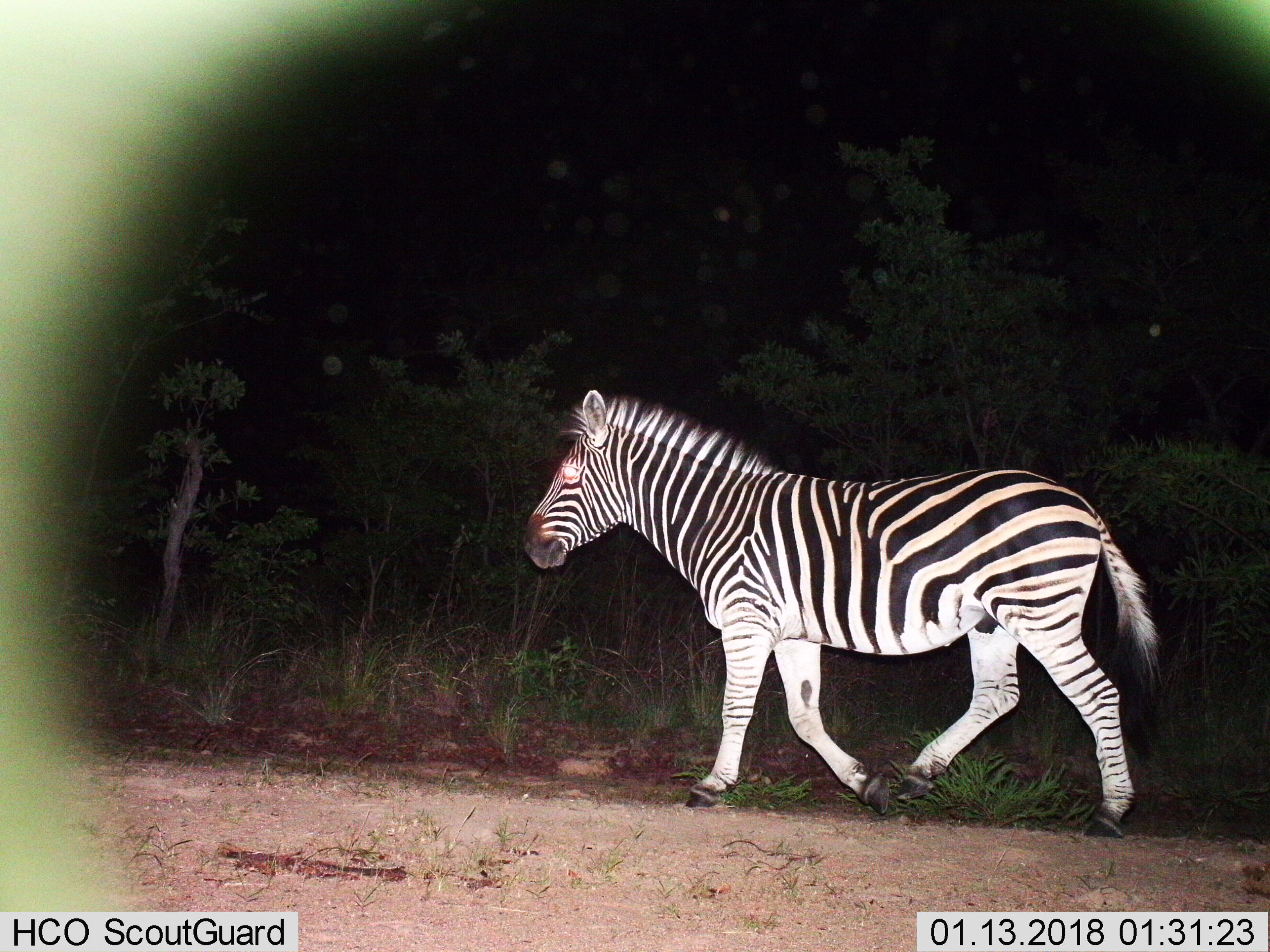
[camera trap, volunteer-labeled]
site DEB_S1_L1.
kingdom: Animalia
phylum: Chordata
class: Mammalia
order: Perissodactyla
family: Equidae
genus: Equus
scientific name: Equus quagga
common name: plains zebra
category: zebraplains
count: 1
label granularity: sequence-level